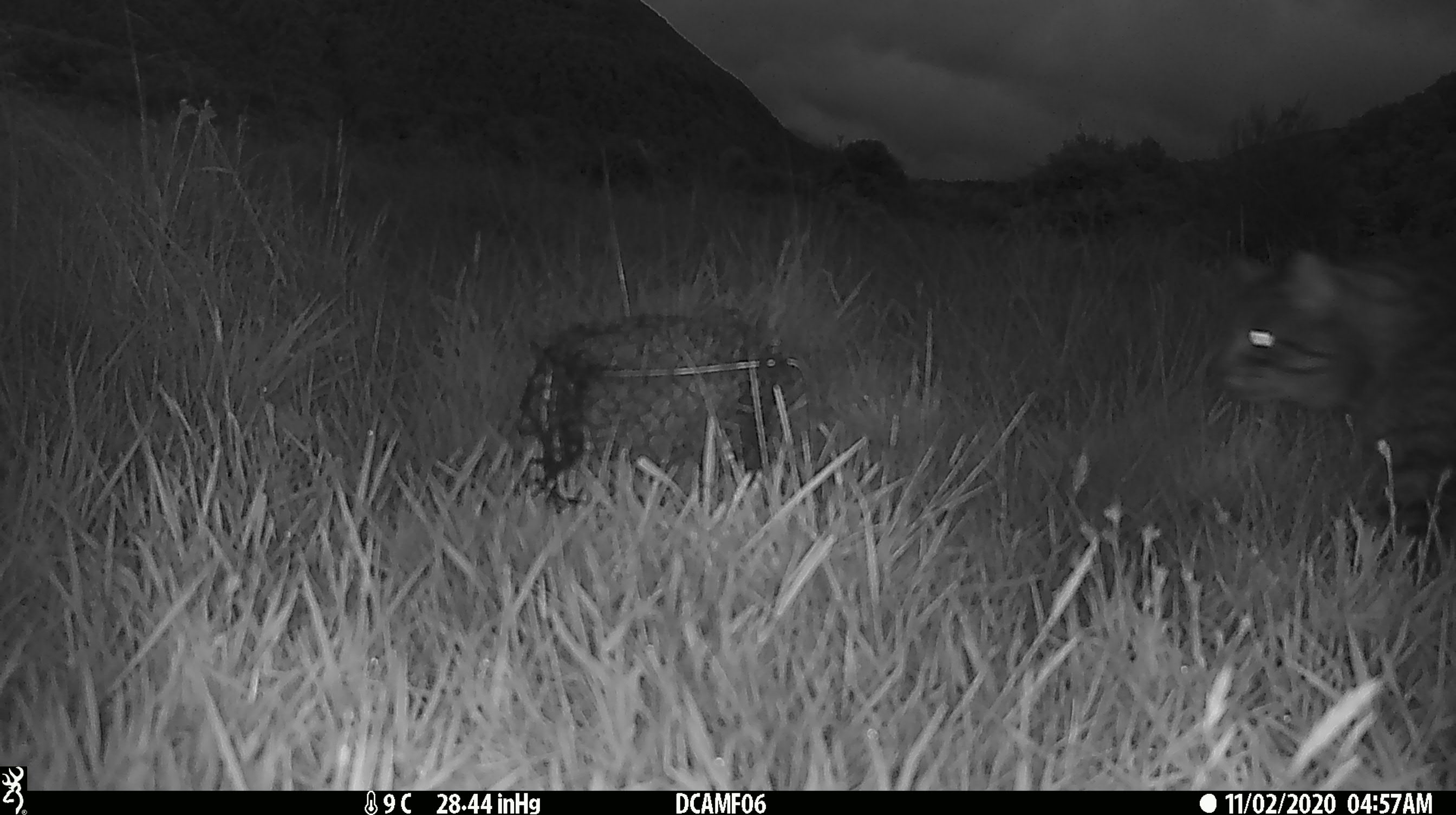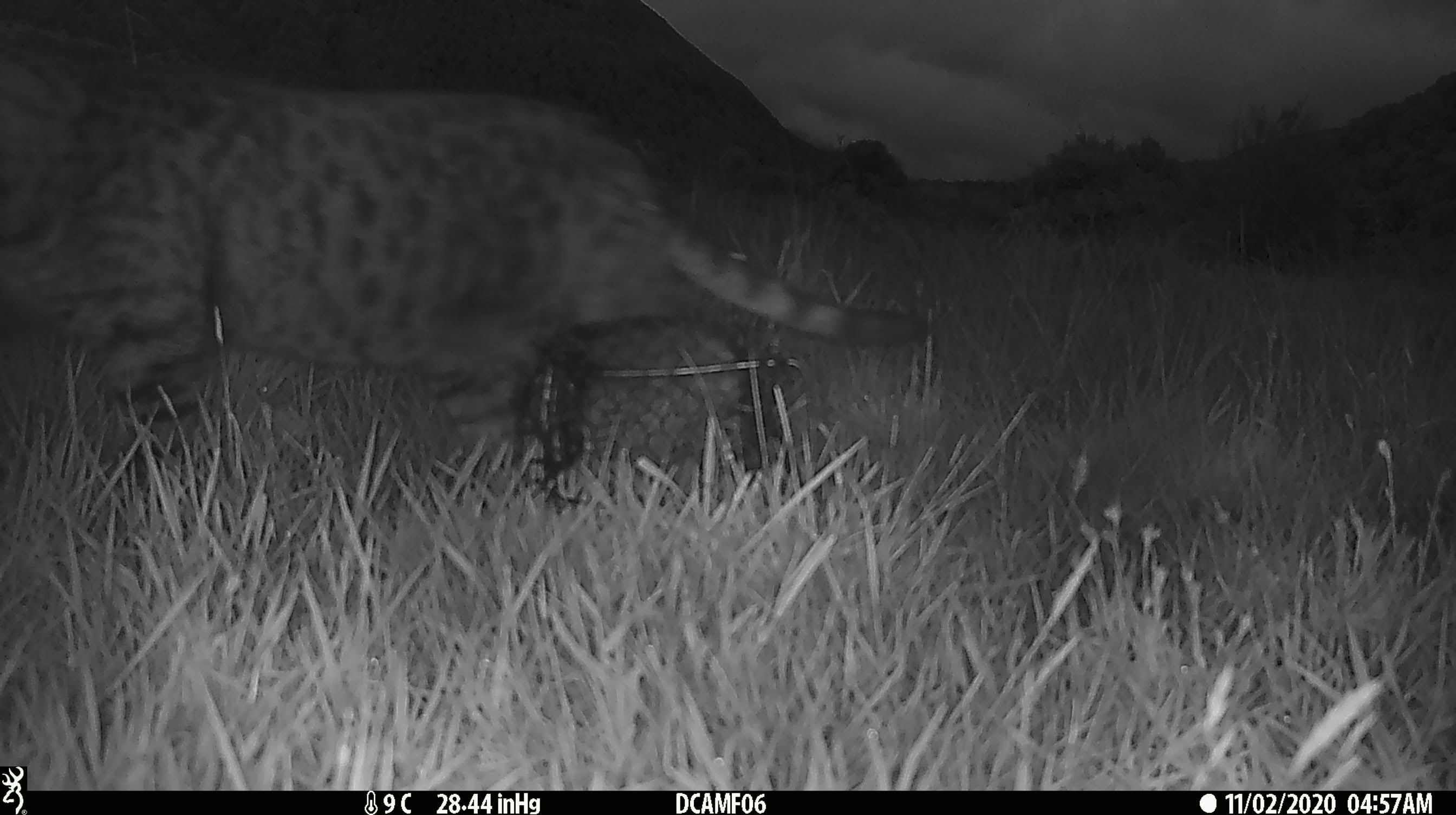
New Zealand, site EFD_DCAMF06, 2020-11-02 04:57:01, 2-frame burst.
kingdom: Animalia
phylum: Chordata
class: Mammalia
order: Carnivora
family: Felidae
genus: Felis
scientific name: Felis catus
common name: domestic cat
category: cat